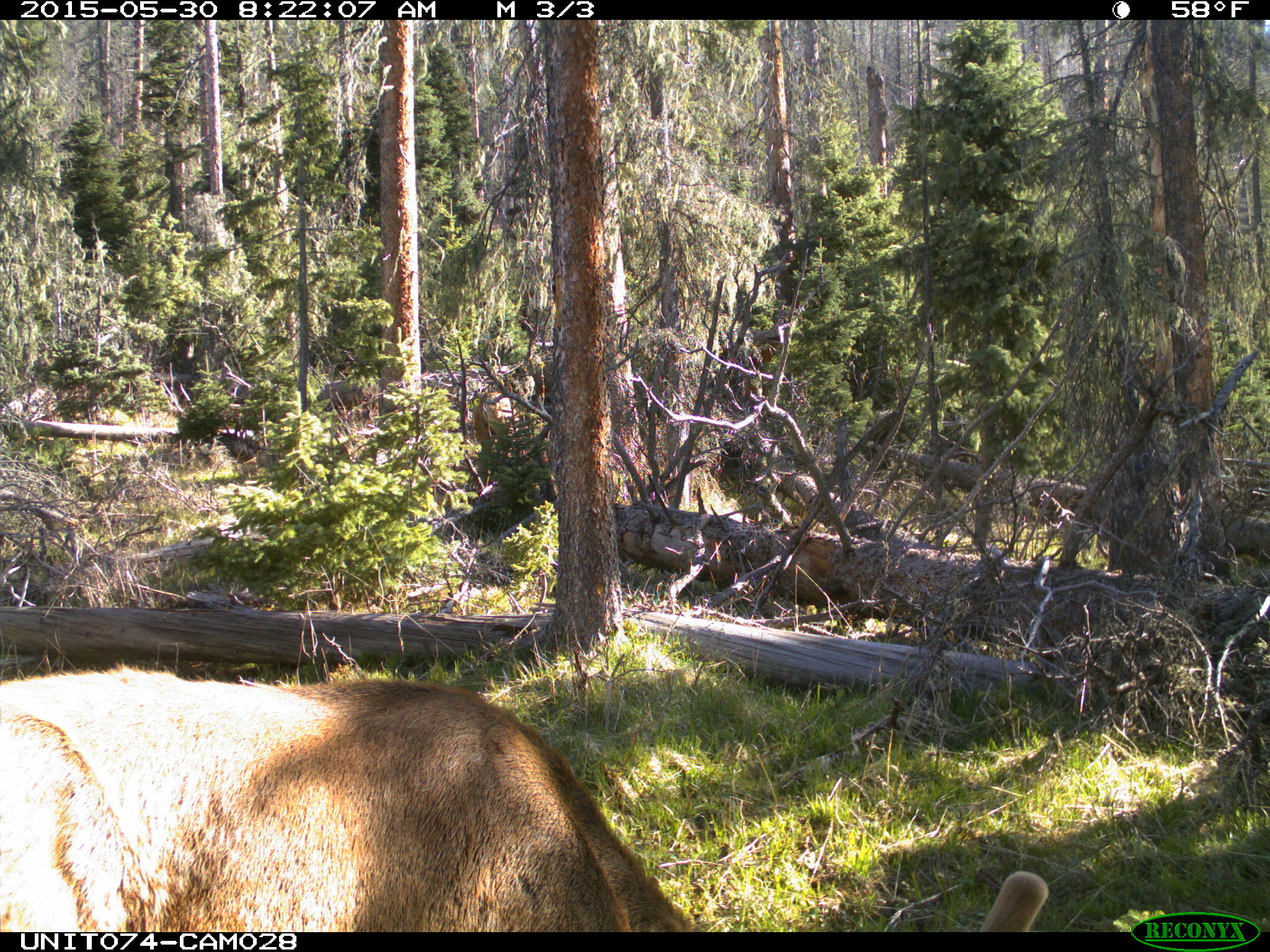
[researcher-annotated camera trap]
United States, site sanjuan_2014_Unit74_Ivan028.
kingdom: Animalia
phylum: Chordata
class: Mammalia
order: Artiodactyla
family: Cervidae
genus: Cervus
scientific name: Cervus elaphus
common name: red deer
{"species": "Cervus elaphus (red deer)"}